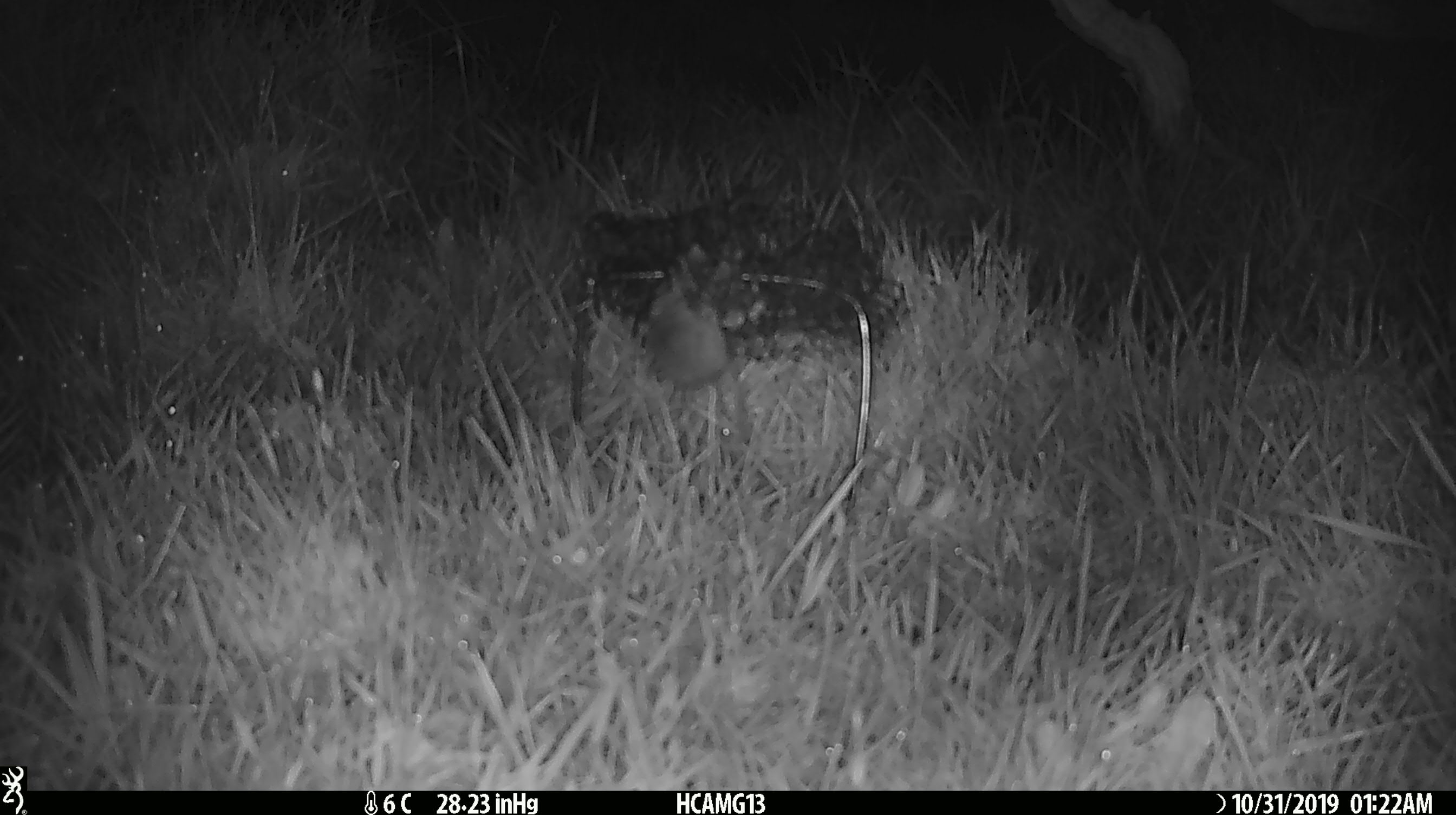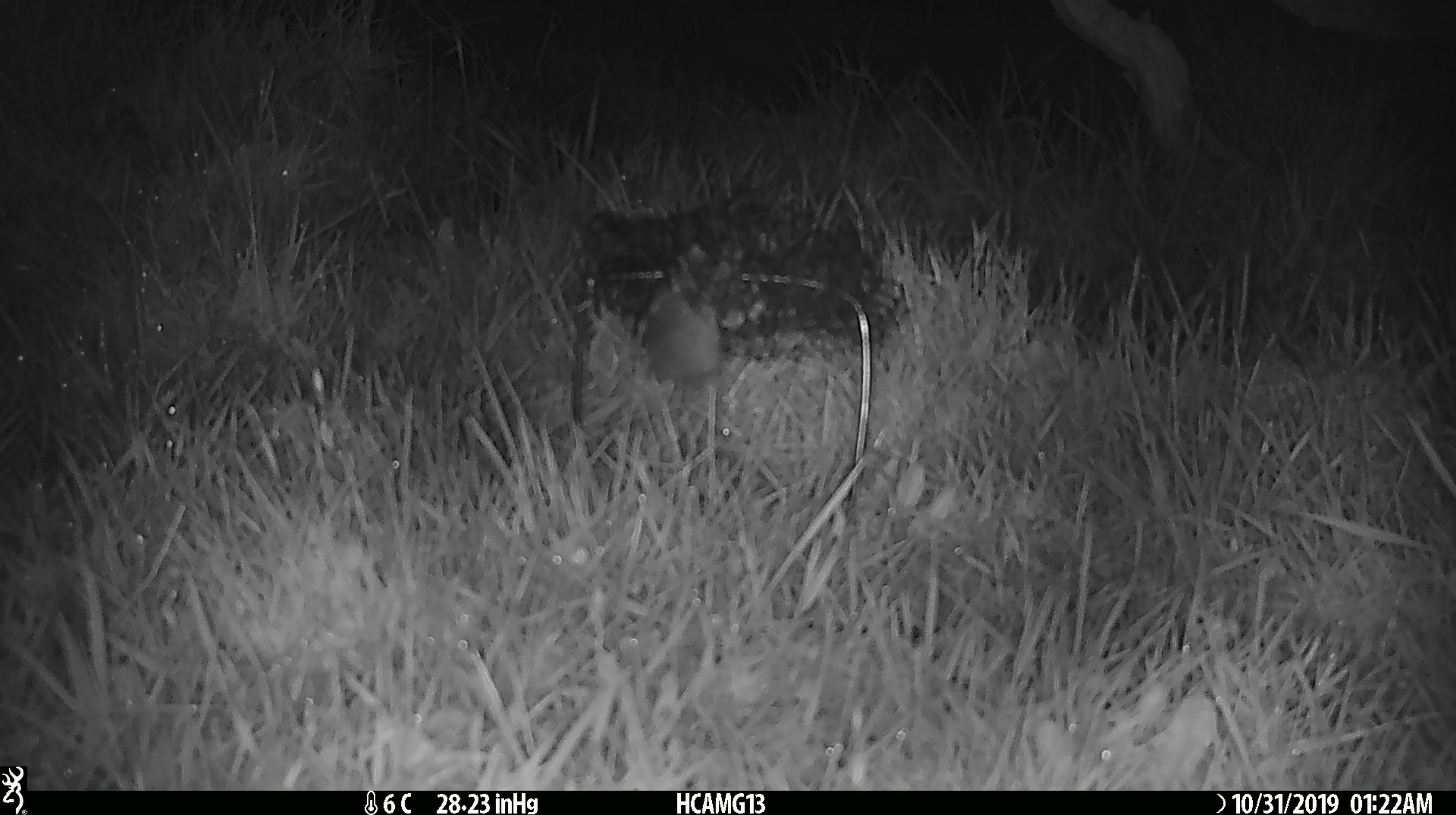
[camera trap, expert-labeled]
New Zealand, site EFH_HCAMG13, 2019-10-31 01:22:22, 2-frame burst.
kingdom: Animalia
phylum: Chordata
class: Mammalia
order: Rodentia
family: Muridae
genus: Mus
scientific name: Mus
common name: mouse